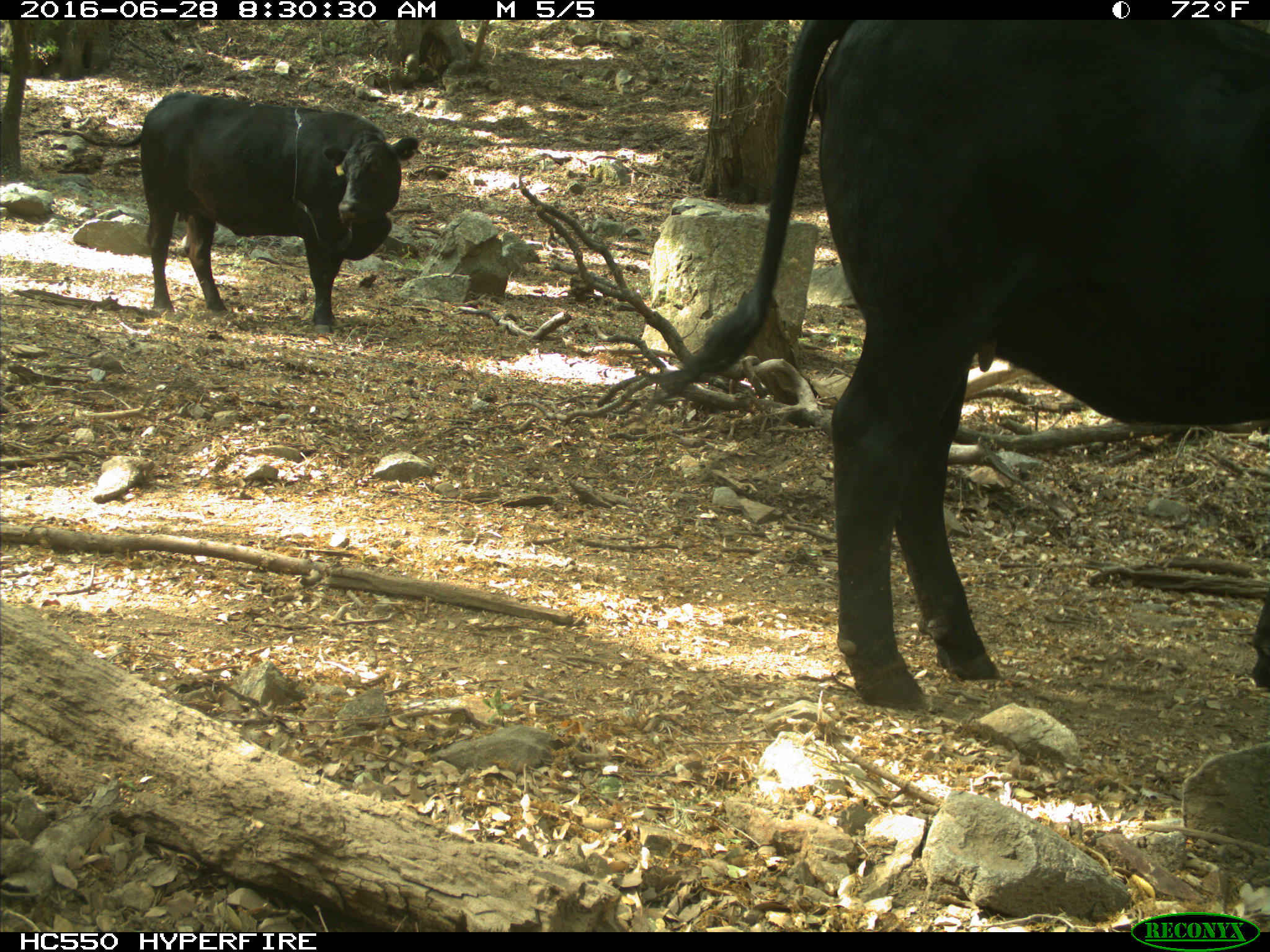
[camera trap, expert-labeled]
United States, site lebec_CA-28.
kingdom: Animalia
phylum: Chordata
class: Mammalia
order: Artiodactyla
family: Bovidae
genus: Bos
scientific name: Bos taurus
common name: domestic cow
Bos taurus (domestic cow).